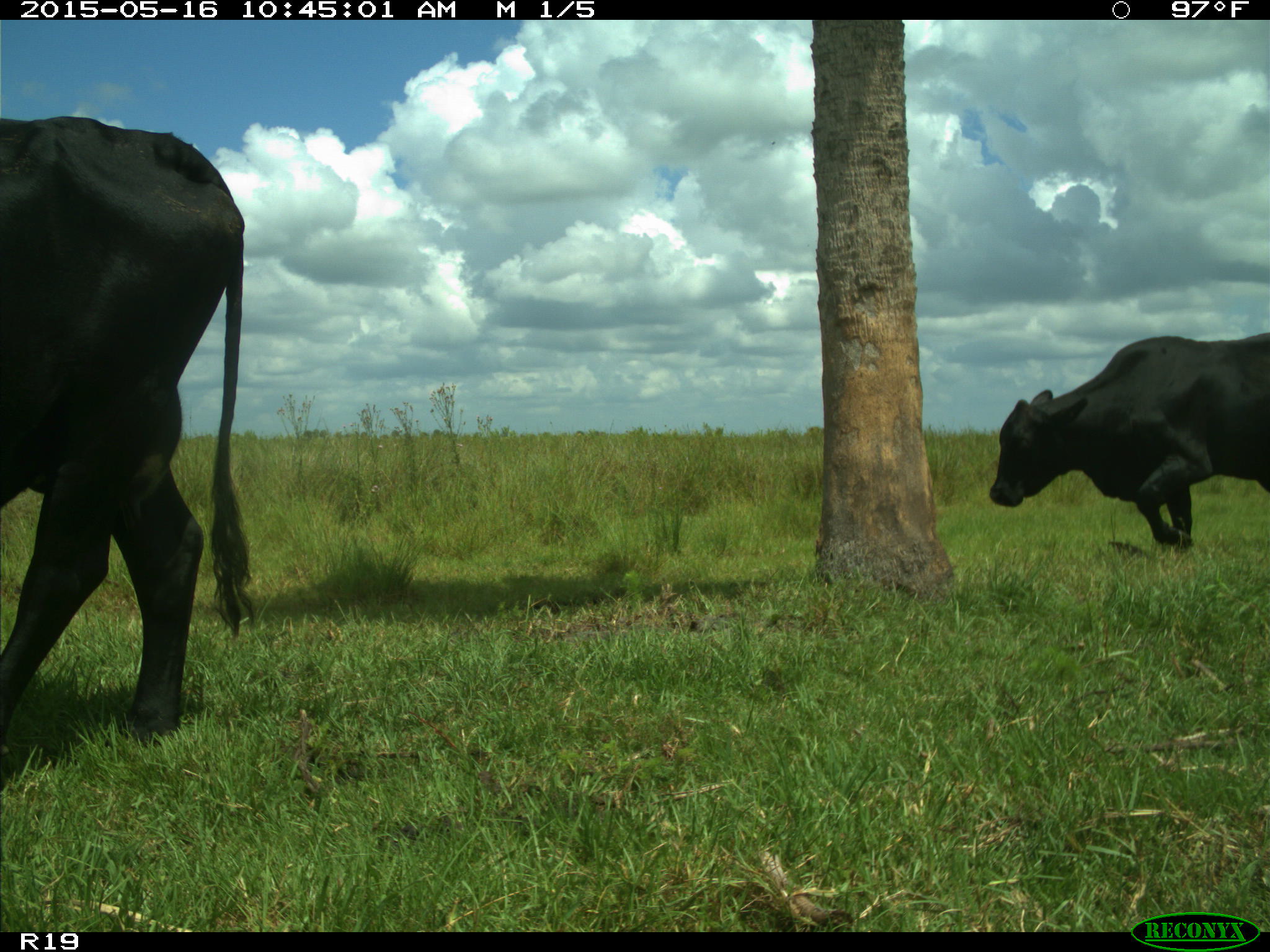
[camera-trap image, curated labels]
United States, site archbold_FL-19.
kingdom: Animalia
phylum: Chordata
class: Mammalia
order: Artiodactyla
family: Bovidae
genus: Bos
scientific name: Bos taurus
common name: domestic cow